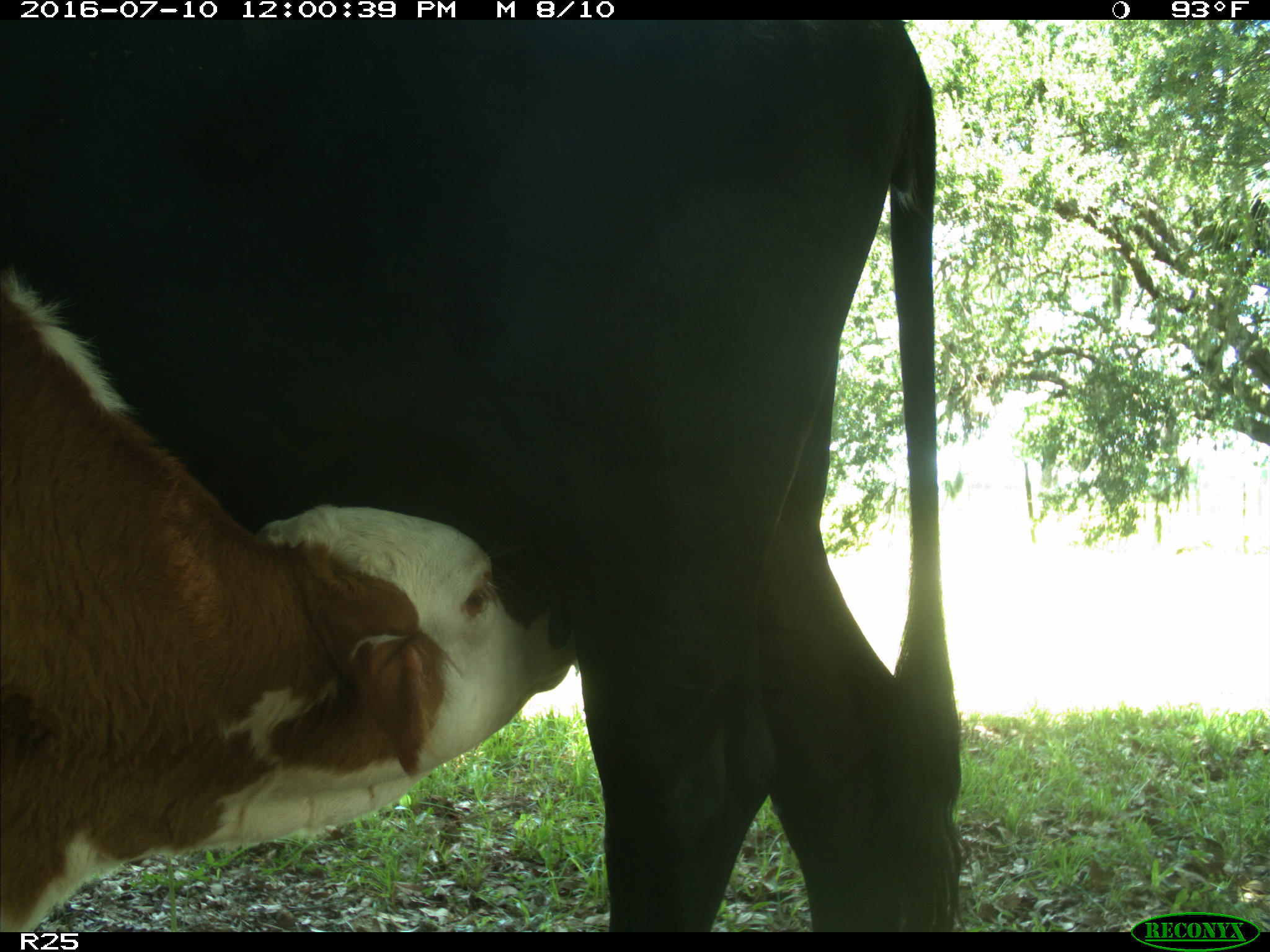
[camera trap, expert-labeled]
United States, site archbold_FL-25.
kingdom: Animalia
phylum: Chordata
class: Mammalia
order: Artiodactyla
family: Bovidae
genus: Bos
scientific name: Bos taurus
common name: domestic cow